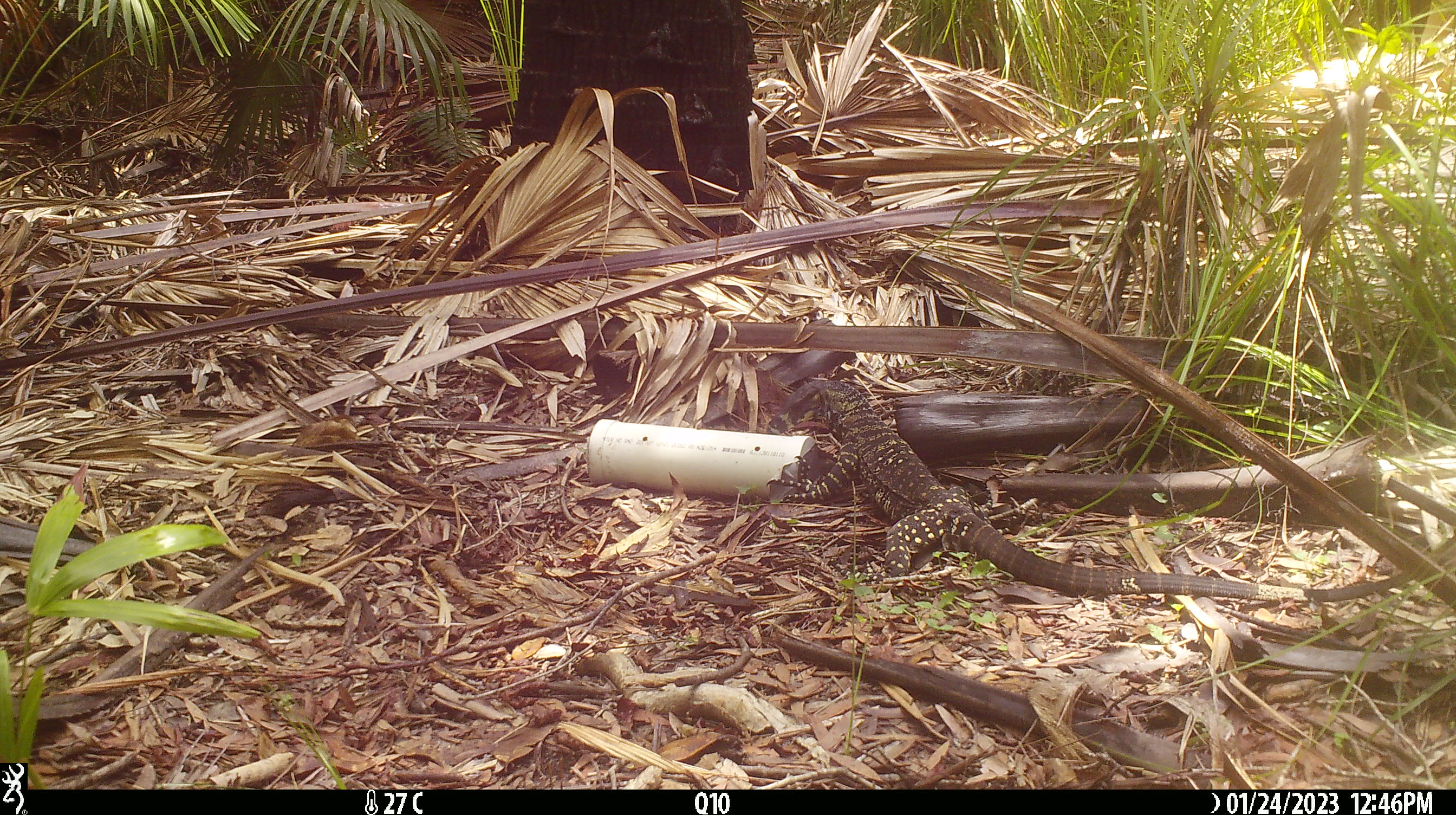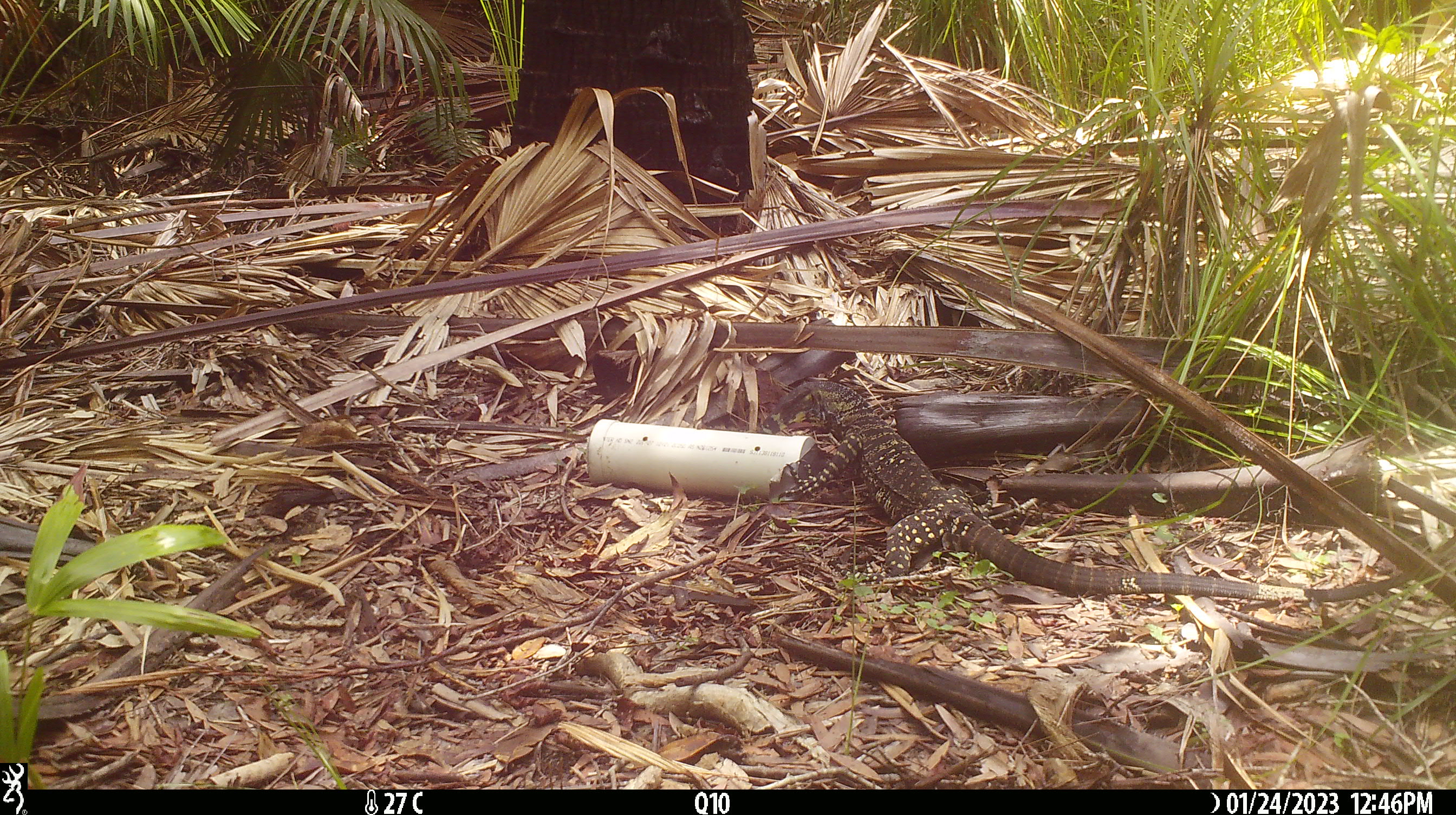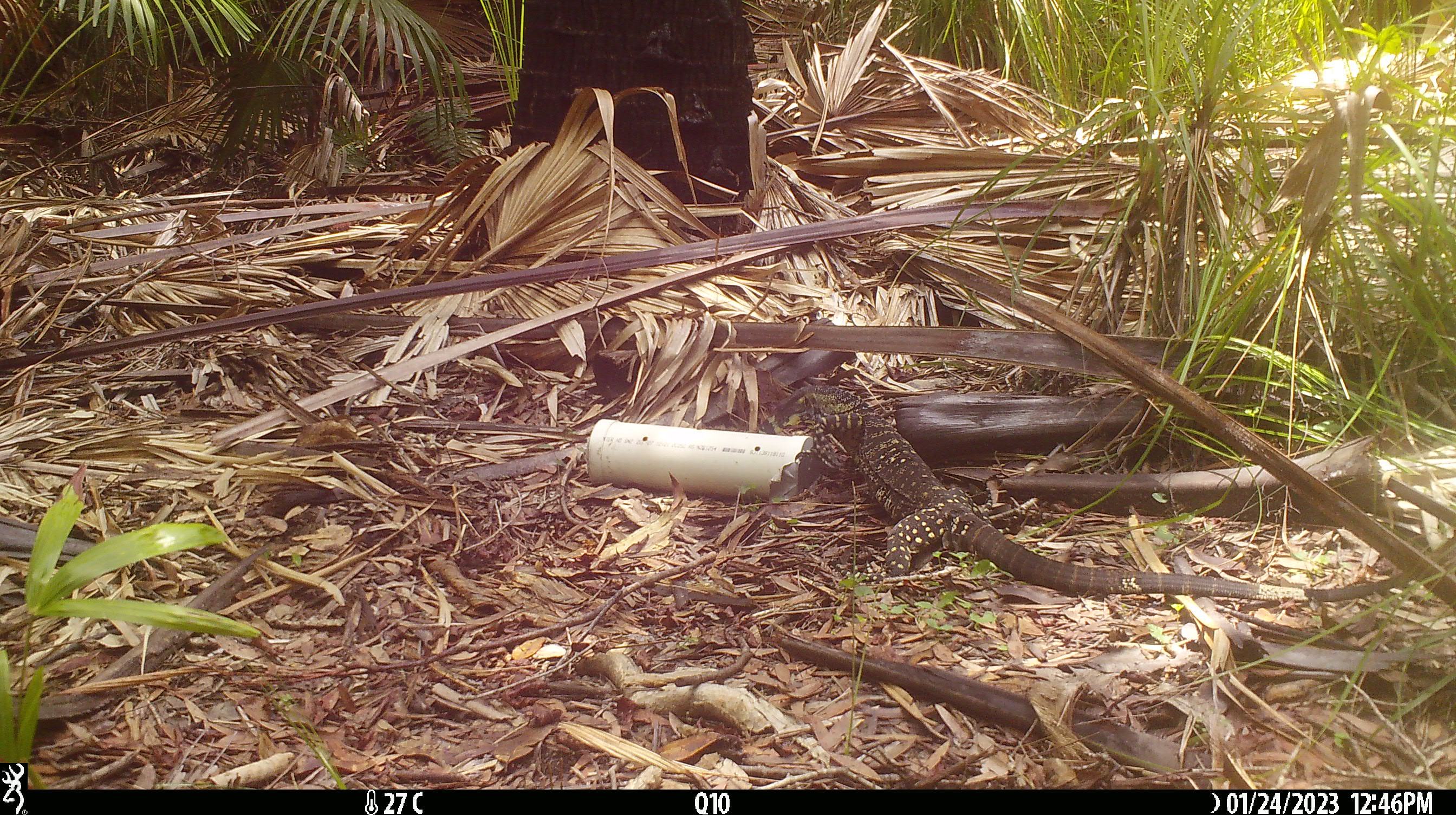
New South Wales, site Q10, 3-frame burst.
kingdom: Animalia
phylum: Chordata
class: Reptilia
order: Squamata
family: Varanidae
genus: Varanus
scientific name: Varanus varius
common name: lace monitor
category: goanna